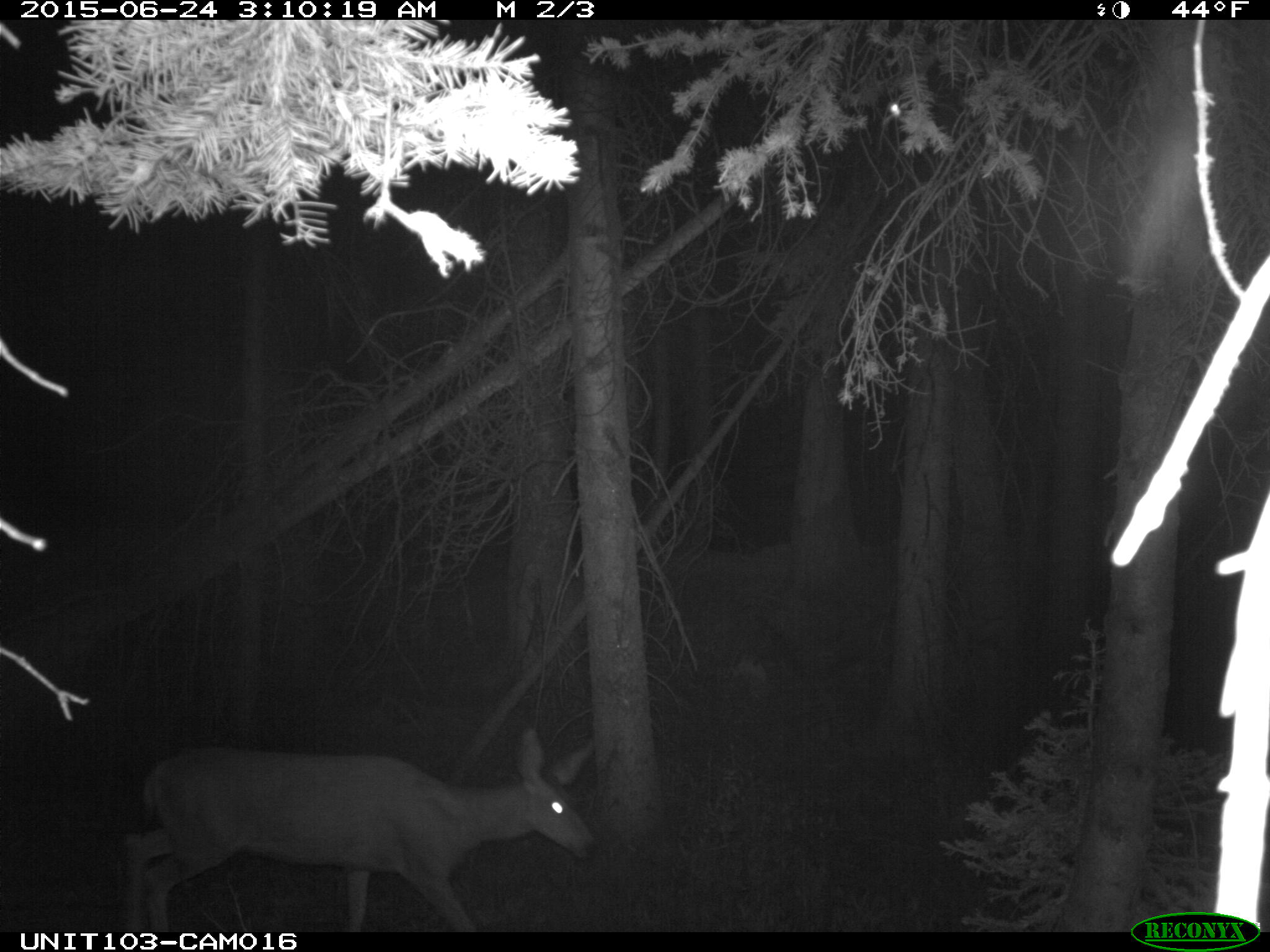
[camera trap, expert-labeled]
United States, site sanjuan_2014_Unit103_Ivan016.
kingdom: Animalia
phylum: Chordata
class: Mammalia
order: Artiodactyla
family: Cervidae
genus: Odocoileus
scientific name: Odocoileus hemionus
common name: mule deer